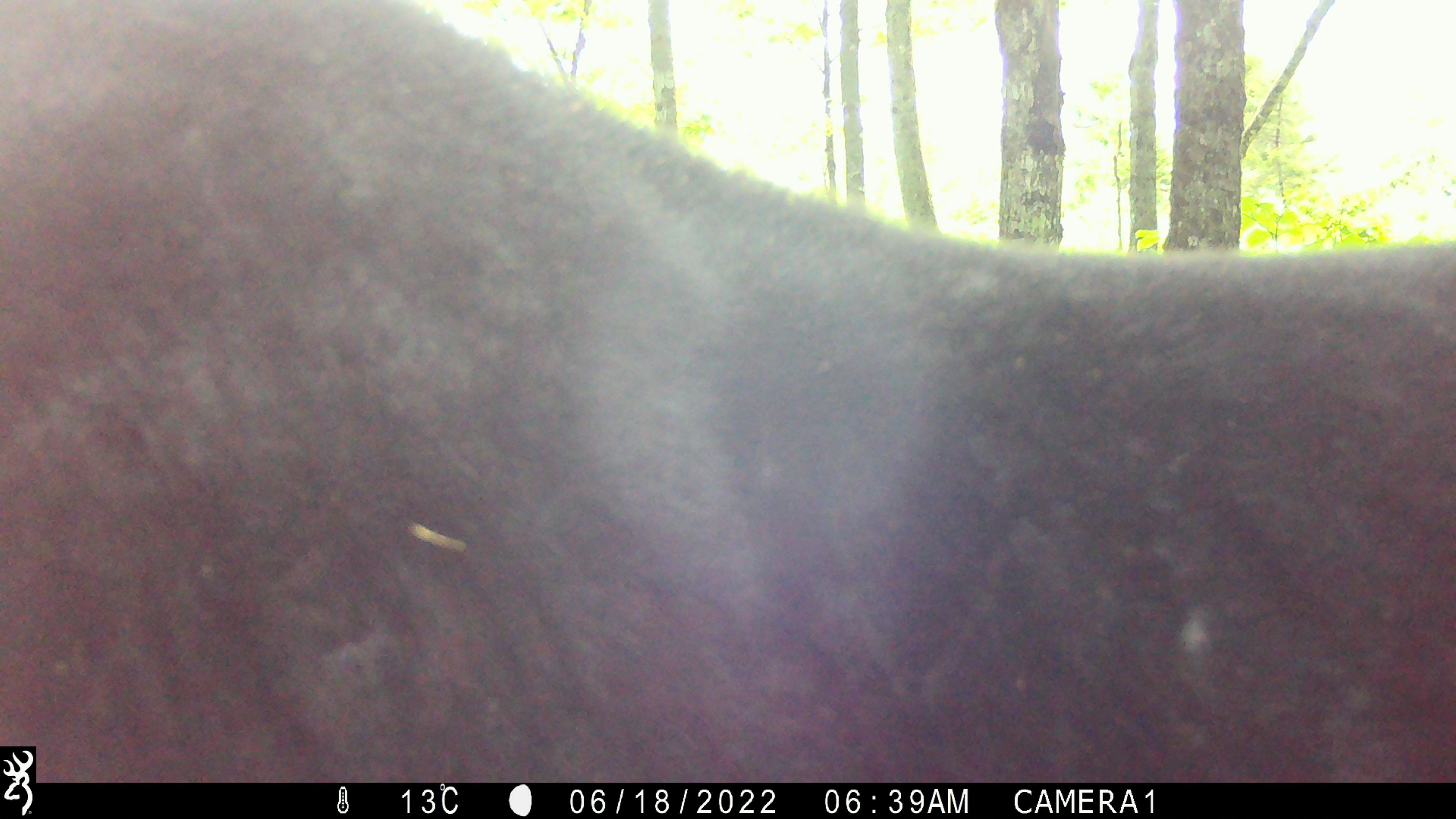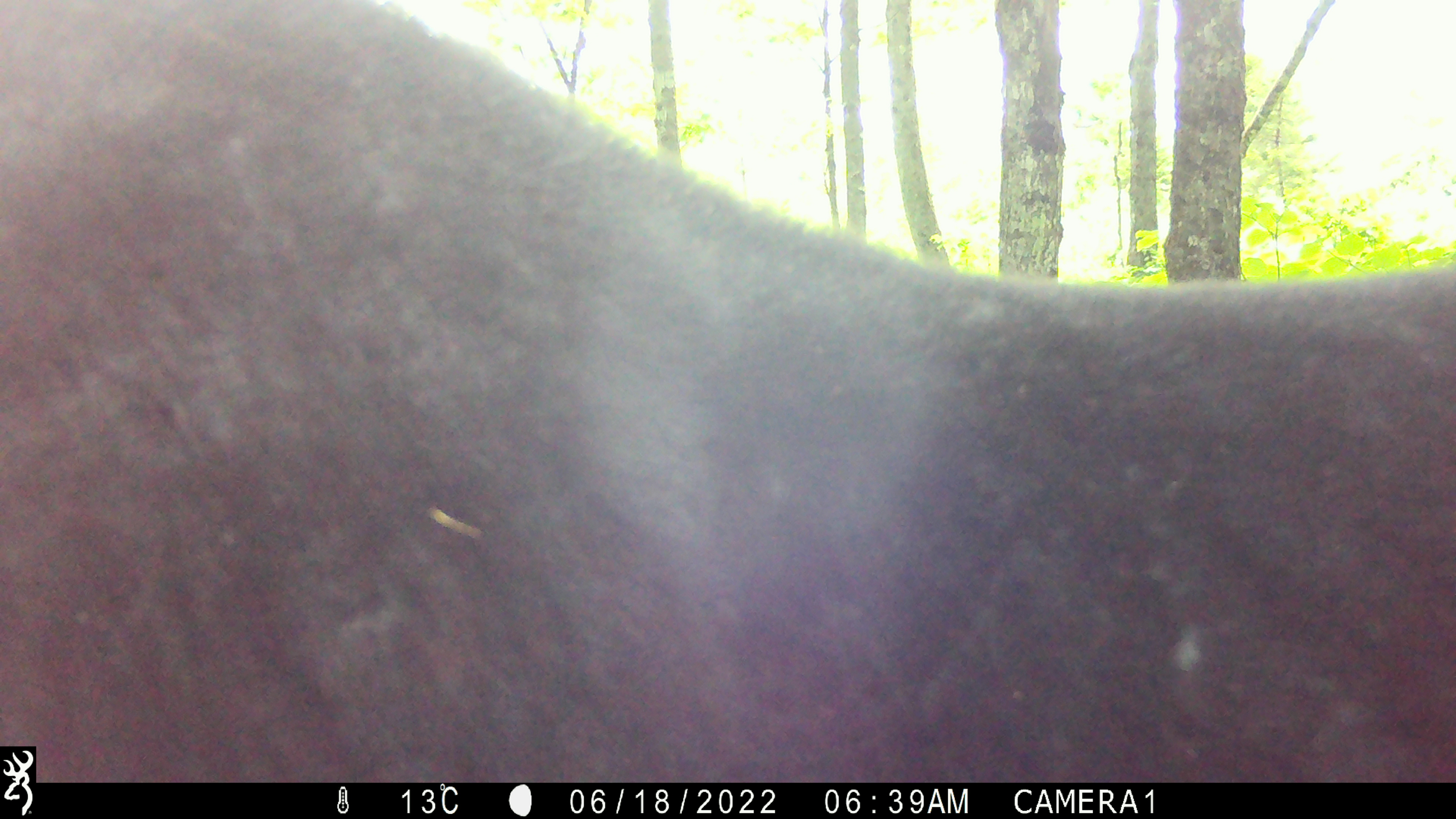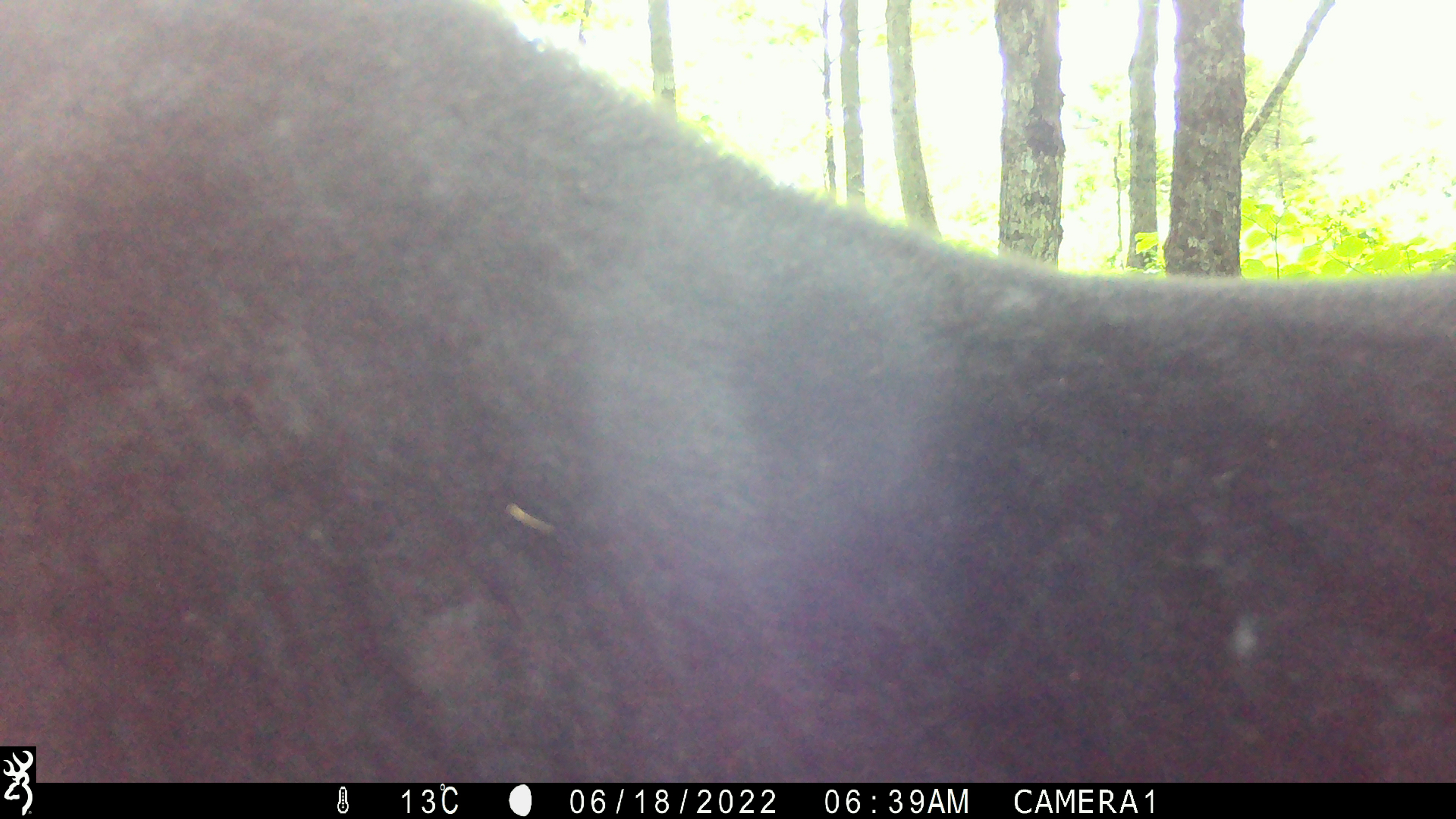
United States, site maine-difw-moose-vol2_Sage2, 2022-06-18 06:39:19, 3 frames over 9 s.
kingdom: Animalia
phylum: Chordata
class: Mammalia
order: Artiodactyla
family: Cervidae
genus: Alces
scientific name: Alces alces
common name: moose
Moose (Alces alces).